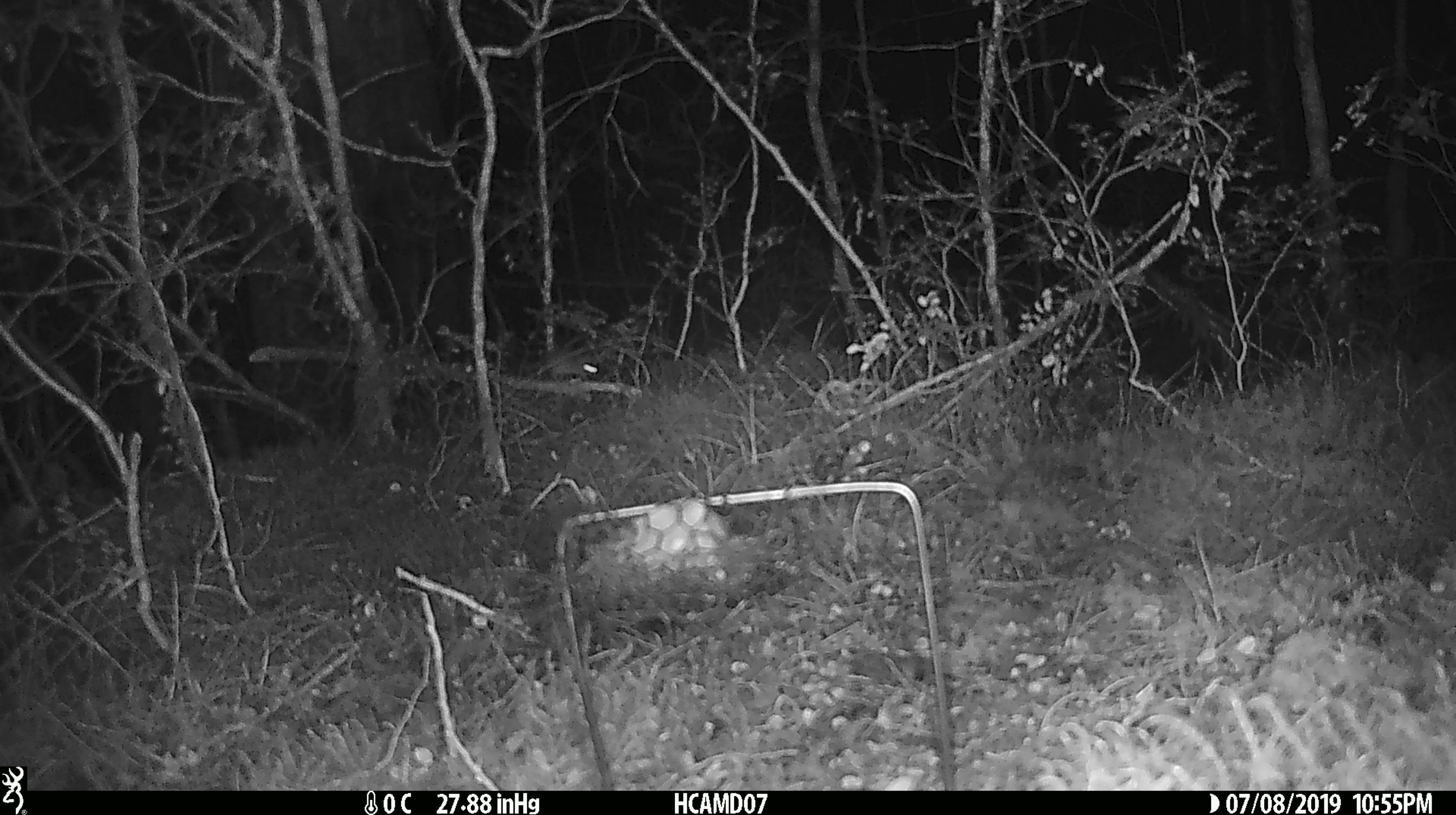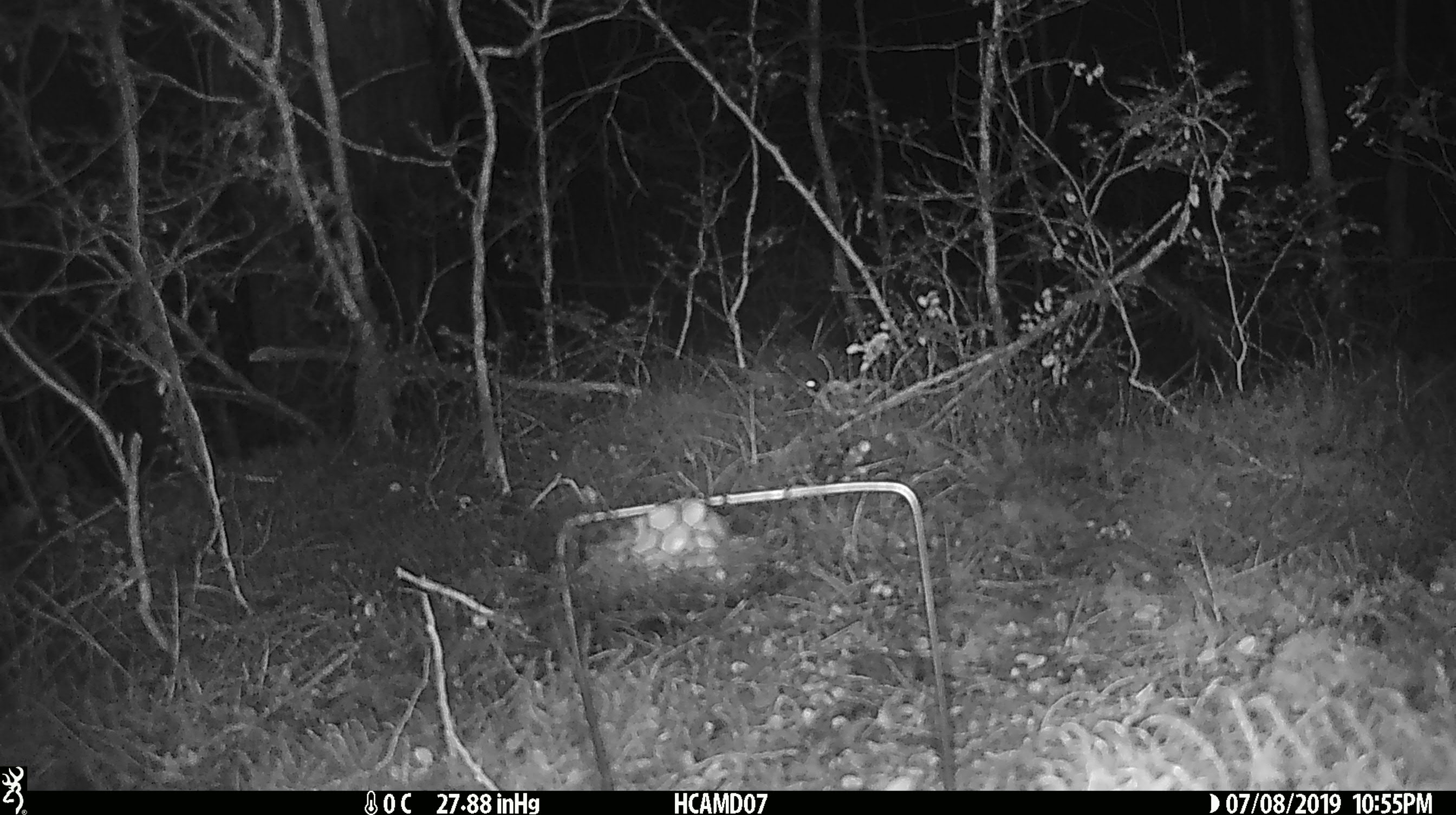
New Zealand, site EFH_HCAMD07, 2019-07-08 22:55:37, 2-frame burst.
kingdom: Animalia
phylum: Chordata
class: Mammalia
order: Rodentia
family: Muridae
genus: Mus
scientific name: Mus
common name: mouse